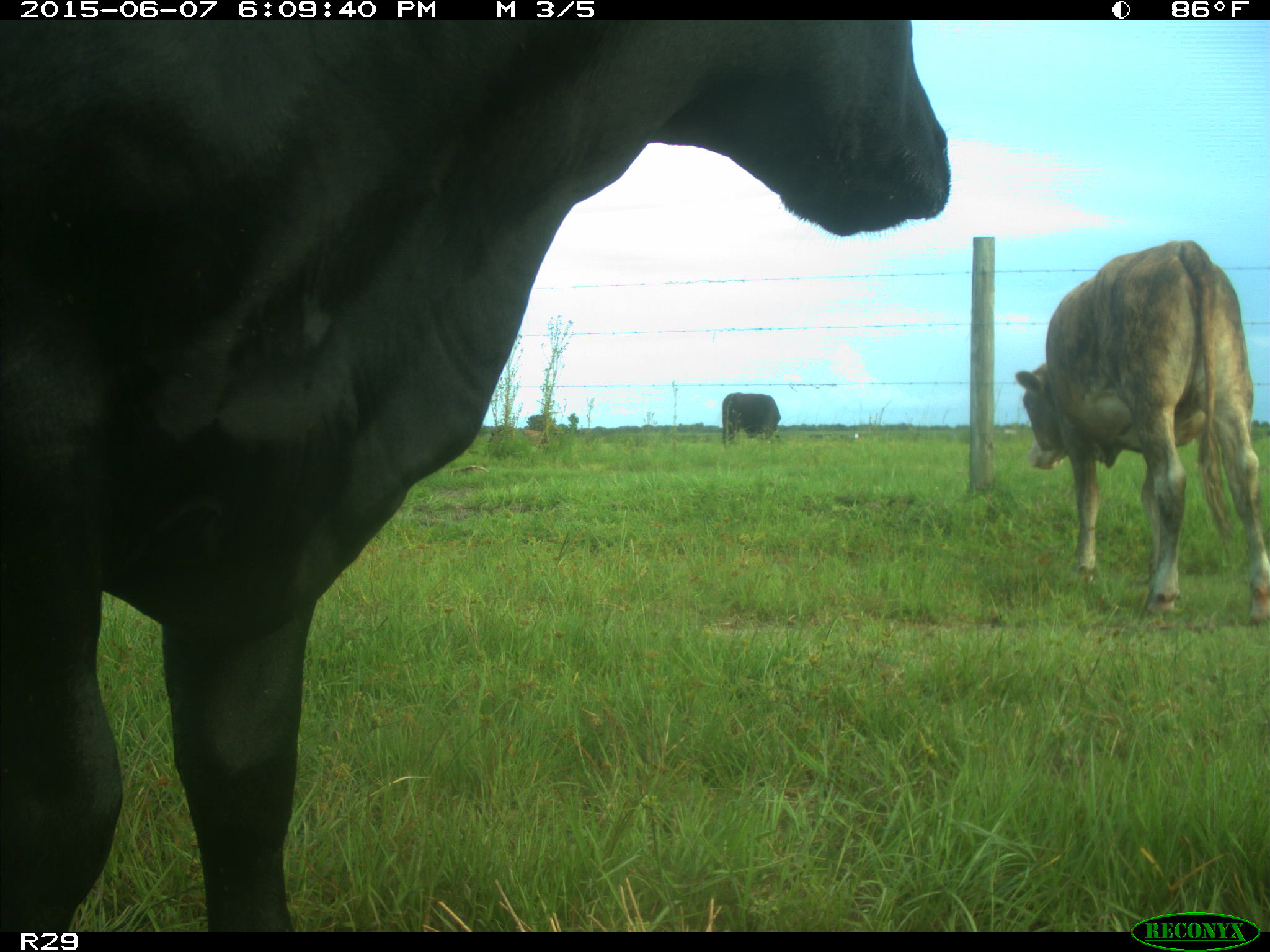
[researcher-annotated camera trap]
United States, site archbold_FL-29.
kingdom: Animalia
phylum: Chordata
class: Mammalia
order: Artiodactyla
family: Bovidae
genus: Bos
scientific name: Bos taurus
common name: domestic cow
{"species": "Bos taurus (domestic cow)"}